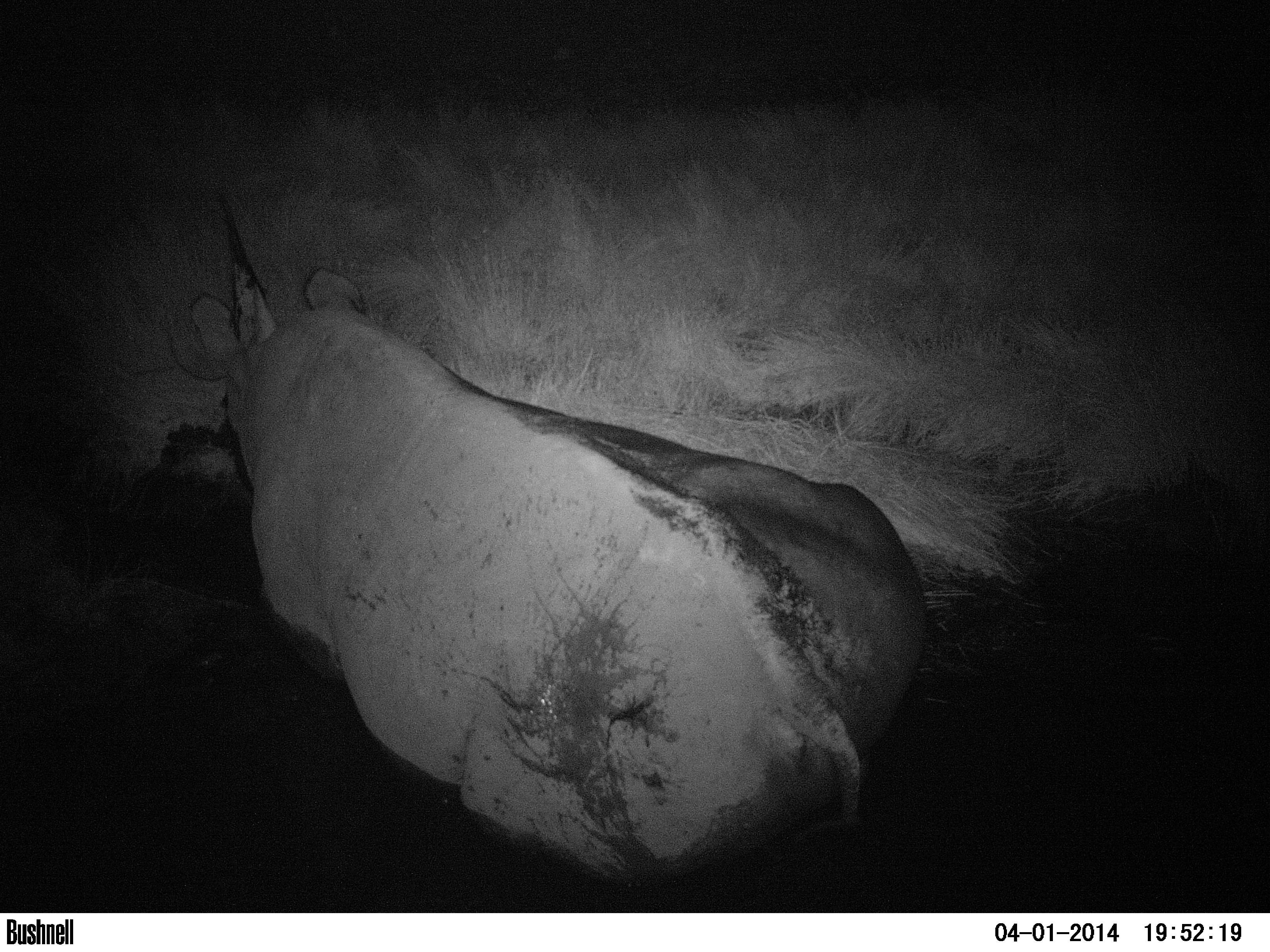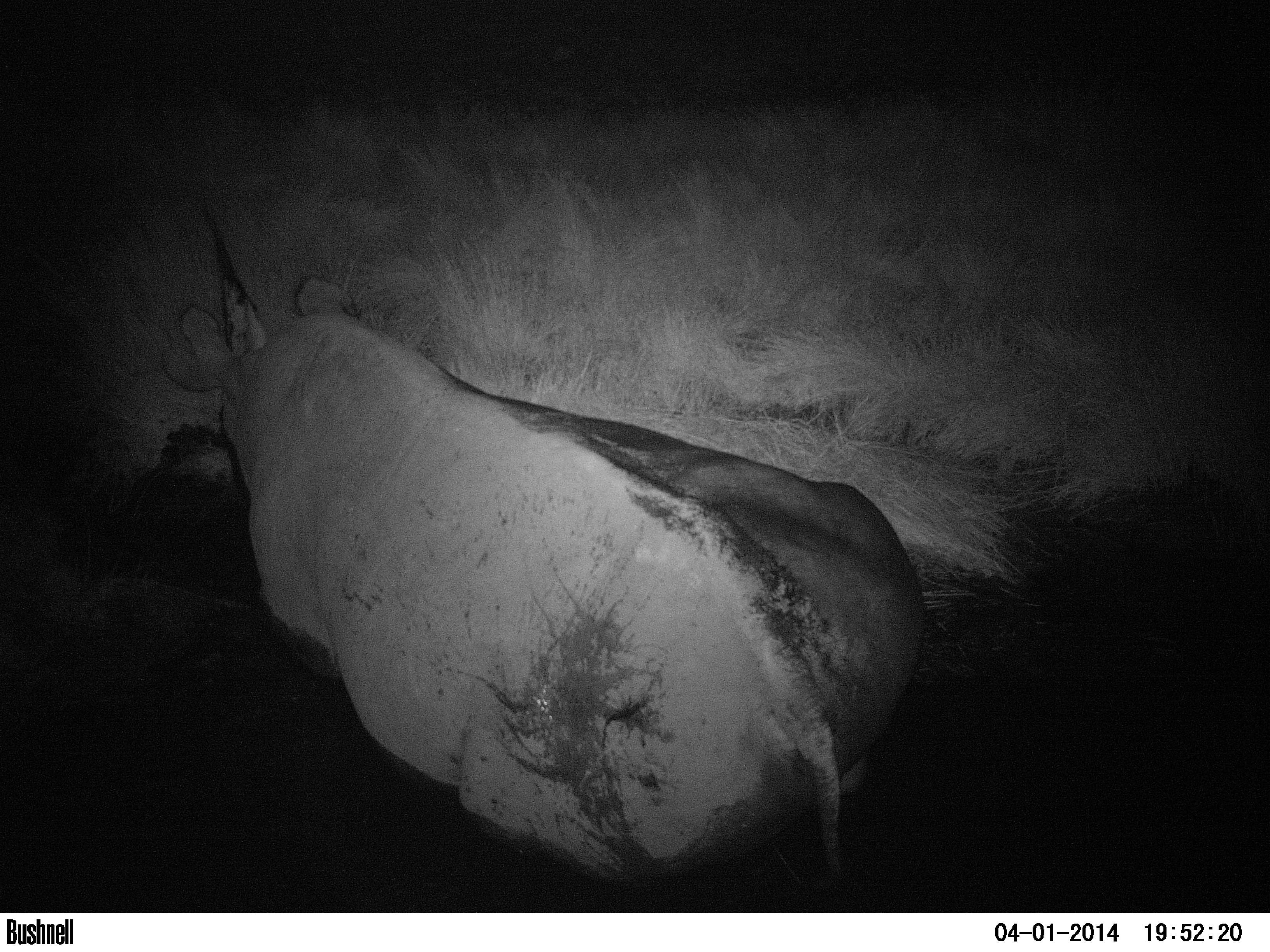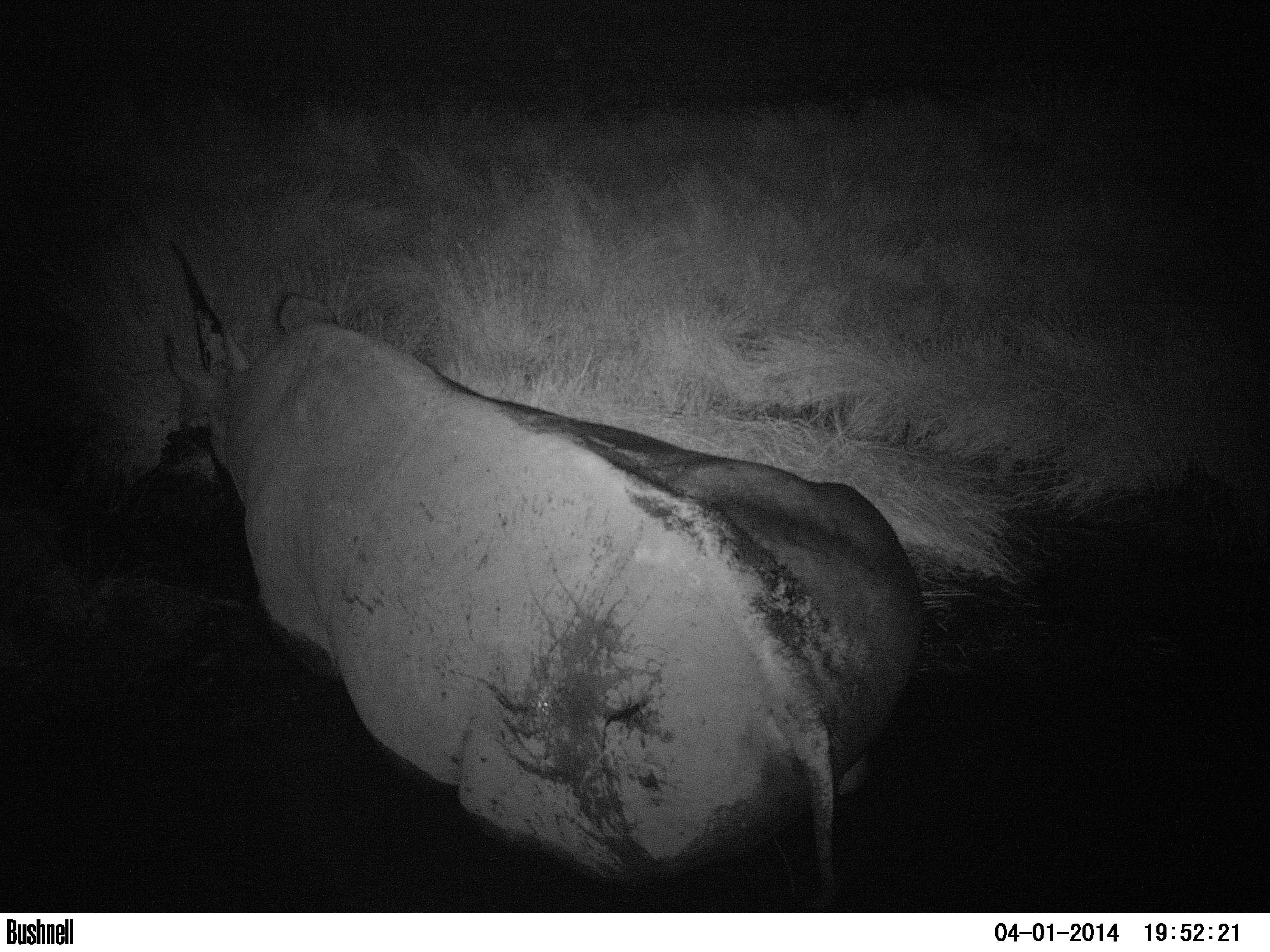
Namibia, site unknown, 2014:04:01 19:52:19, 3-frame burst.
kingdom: Animalia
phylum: Chordata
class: Mammalia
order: Perissodactyla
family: Rhinocerotidae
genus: Diceros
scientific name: Diceros bicornis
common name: black rhinoceros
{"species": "Diceros bicornis (black rhinoceros)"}